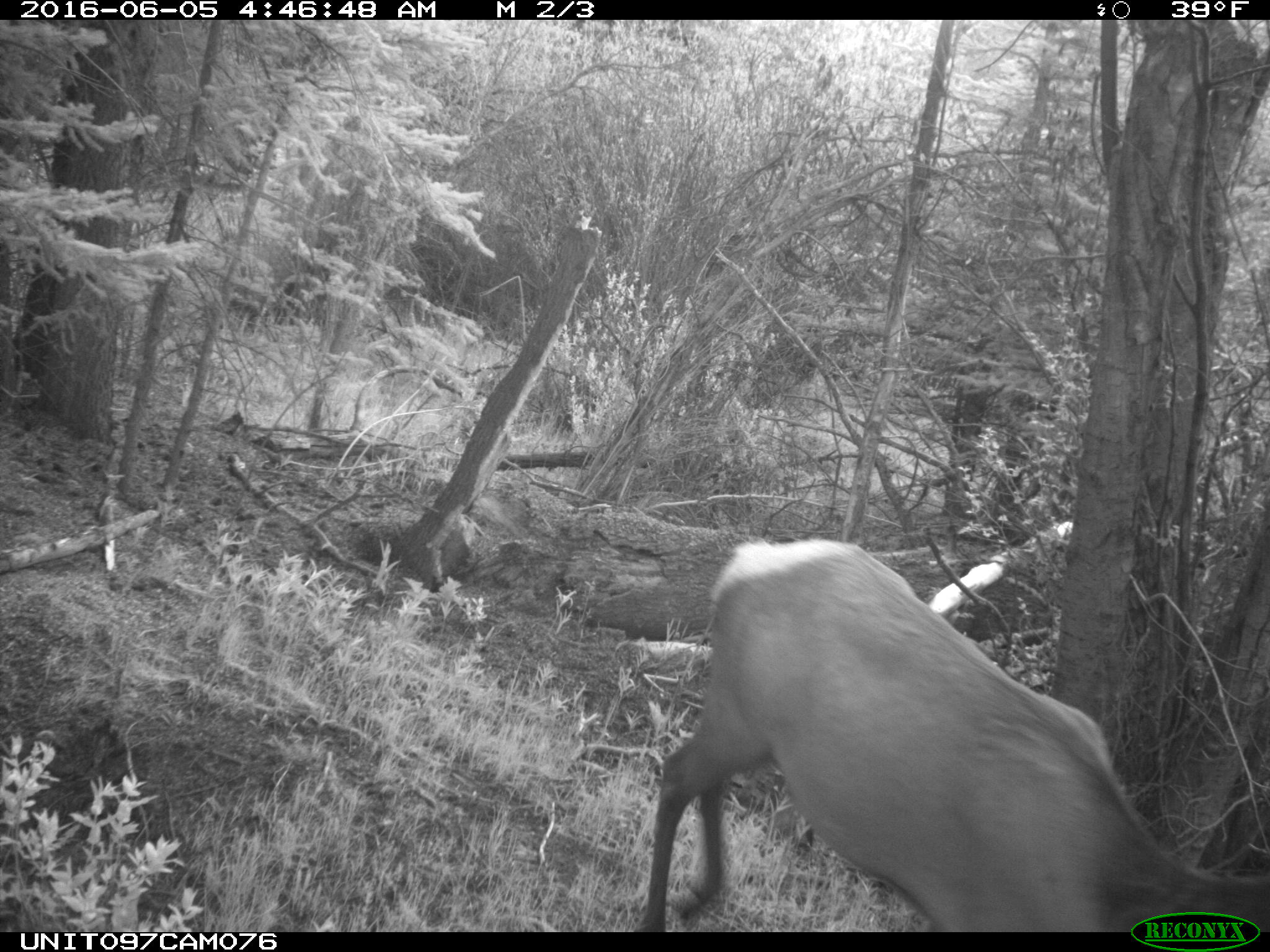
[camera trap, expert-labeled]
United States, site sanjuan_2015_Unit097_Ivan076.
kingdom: Animalia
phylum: Chordata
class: Mammalia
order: Artiodactyla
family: Cervidae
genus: Cervus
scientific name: Cervus elaphus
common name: red deer